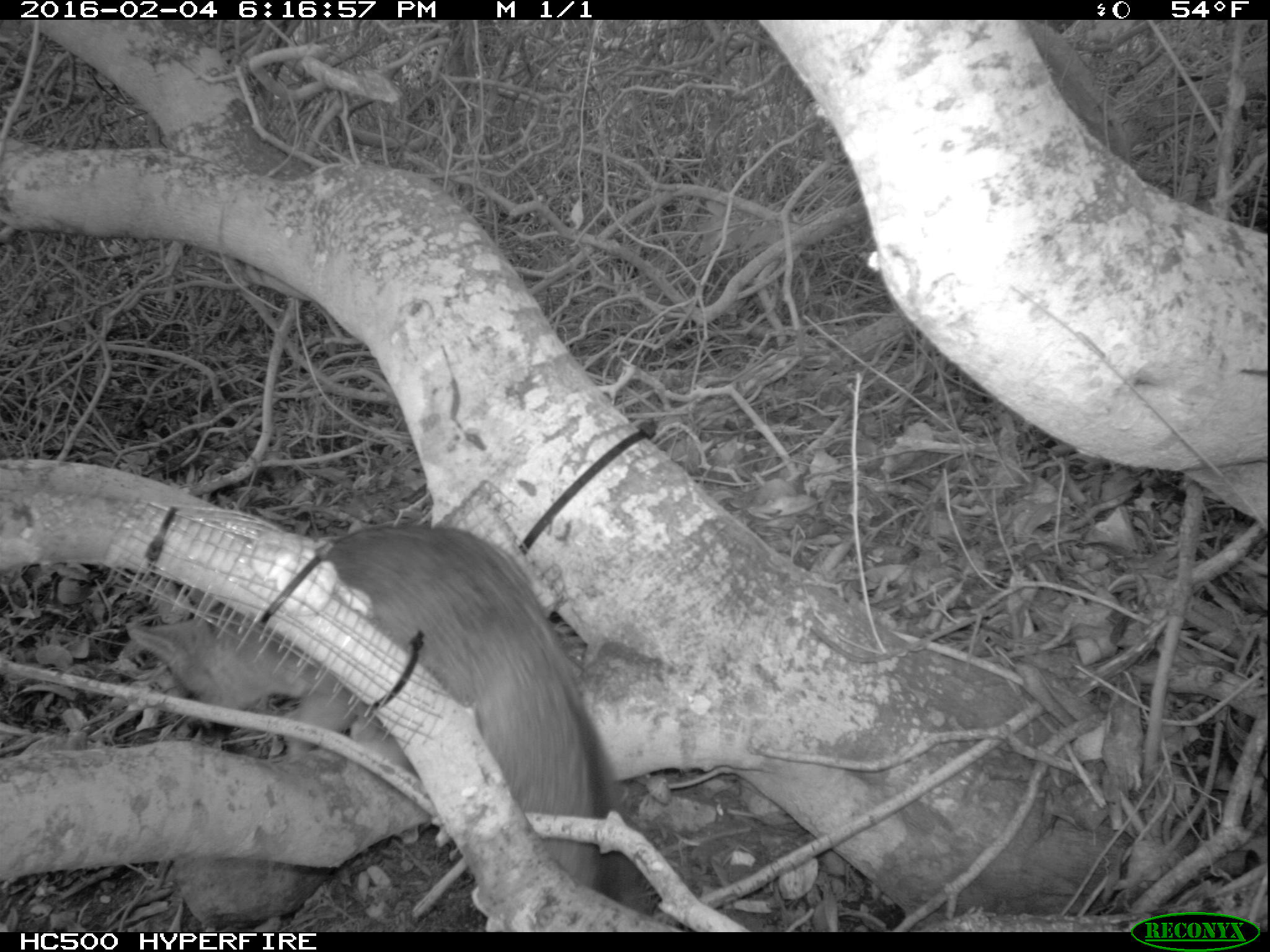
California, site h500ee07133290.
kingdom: Animalia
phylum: Chordata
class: Mammalia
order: Carnivora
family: Canidae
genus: Urocyon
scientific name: Urocyon littoralis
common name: island fox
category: fox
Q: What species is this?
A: Fox (island fox) (Urocyon littoralis).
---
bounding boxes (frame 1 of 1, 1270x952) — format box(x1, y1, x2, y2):
fox: box(128, 524, 641, 932)